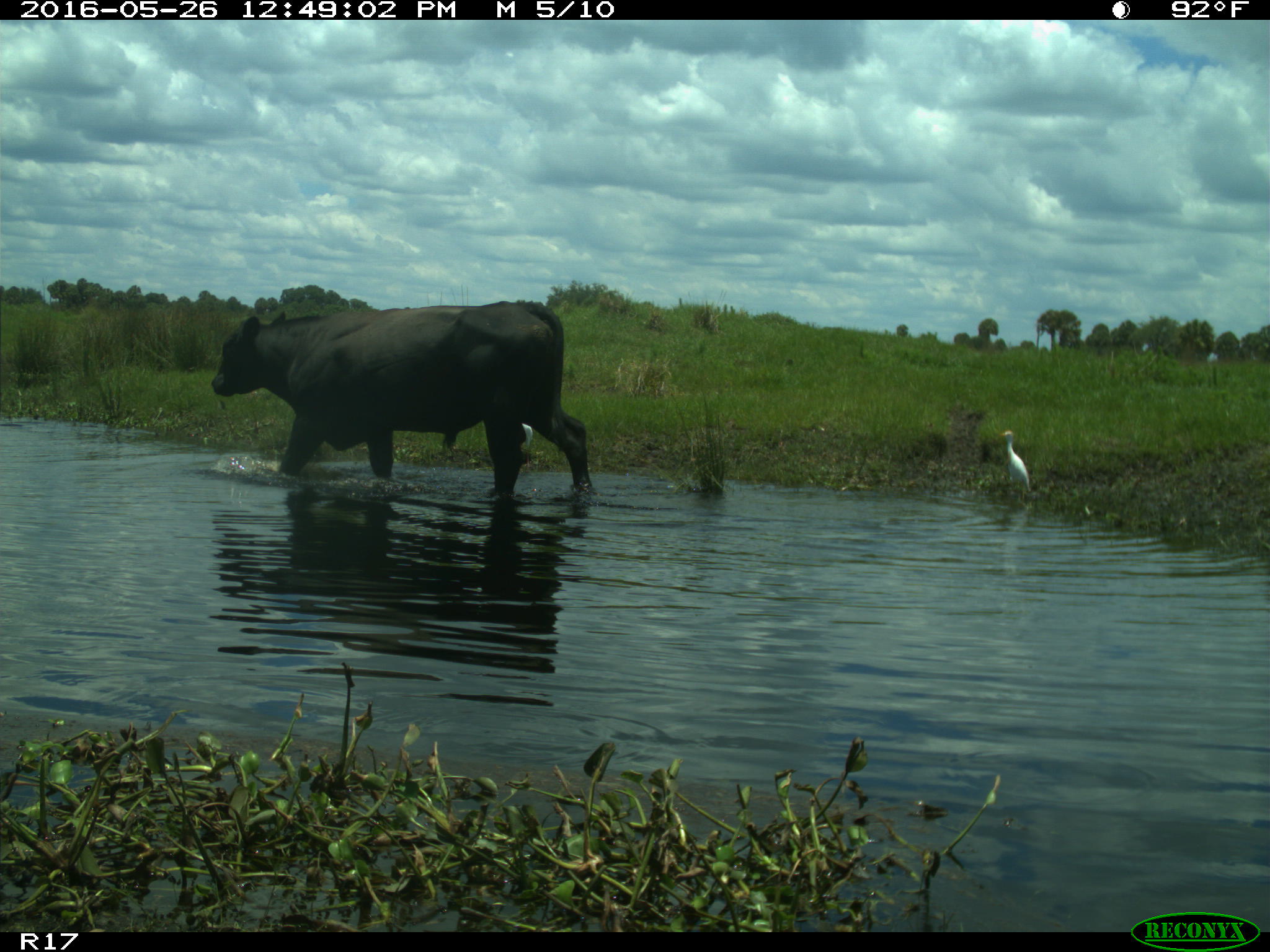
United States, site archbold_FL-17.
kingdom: Animalia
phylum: Chordata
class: Mammalia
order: Artiodactyla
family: Bovidae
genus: Bos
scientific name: Bos taurus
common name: domestic cow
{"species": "Bos taurus (domestic cow)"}